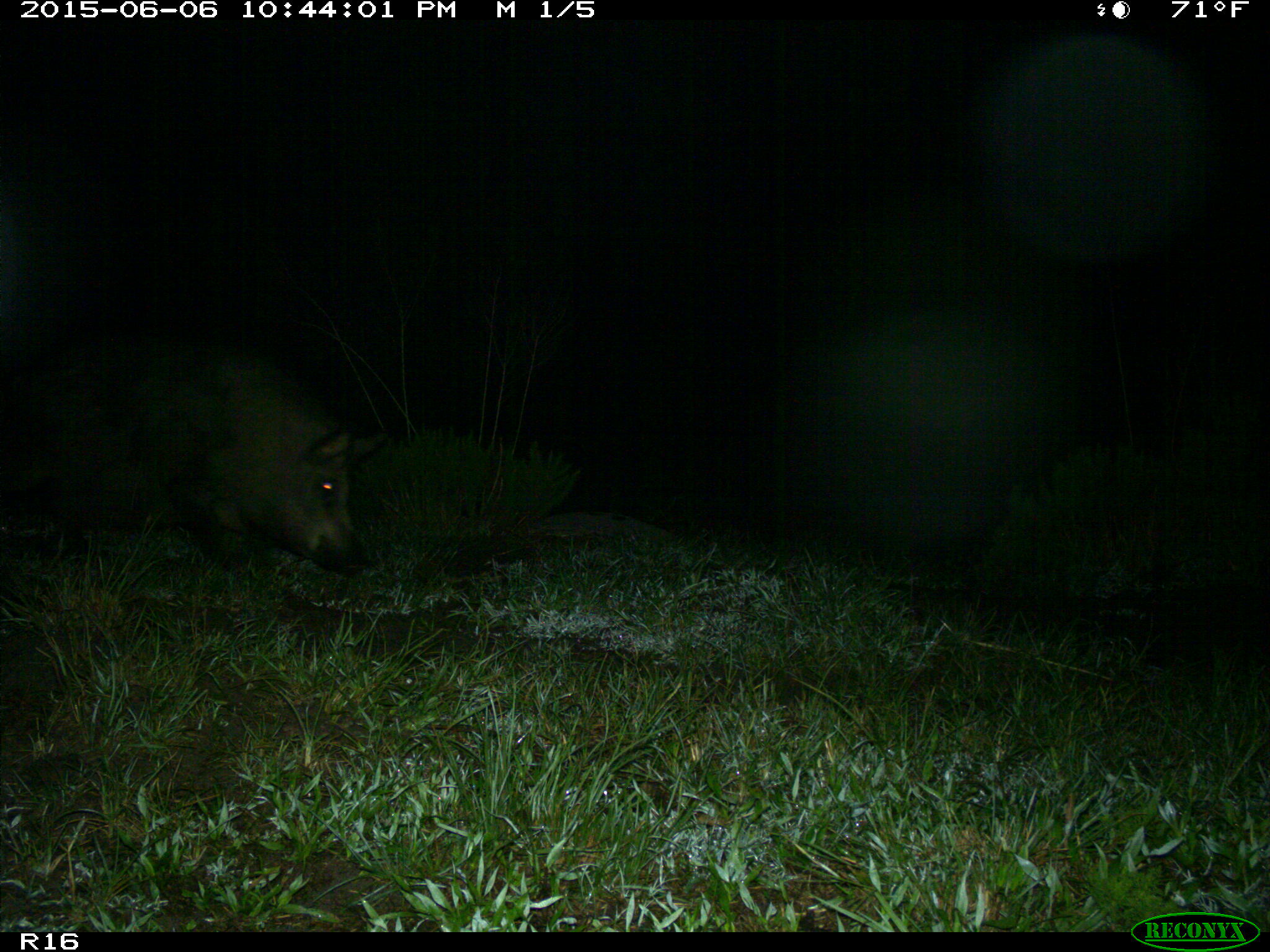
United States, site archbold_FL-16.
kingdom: Animalia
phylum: Chordata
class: Mammalia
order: Artiodactyla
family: Suidae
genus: Sus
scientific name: Sus scrofa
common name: wild boar